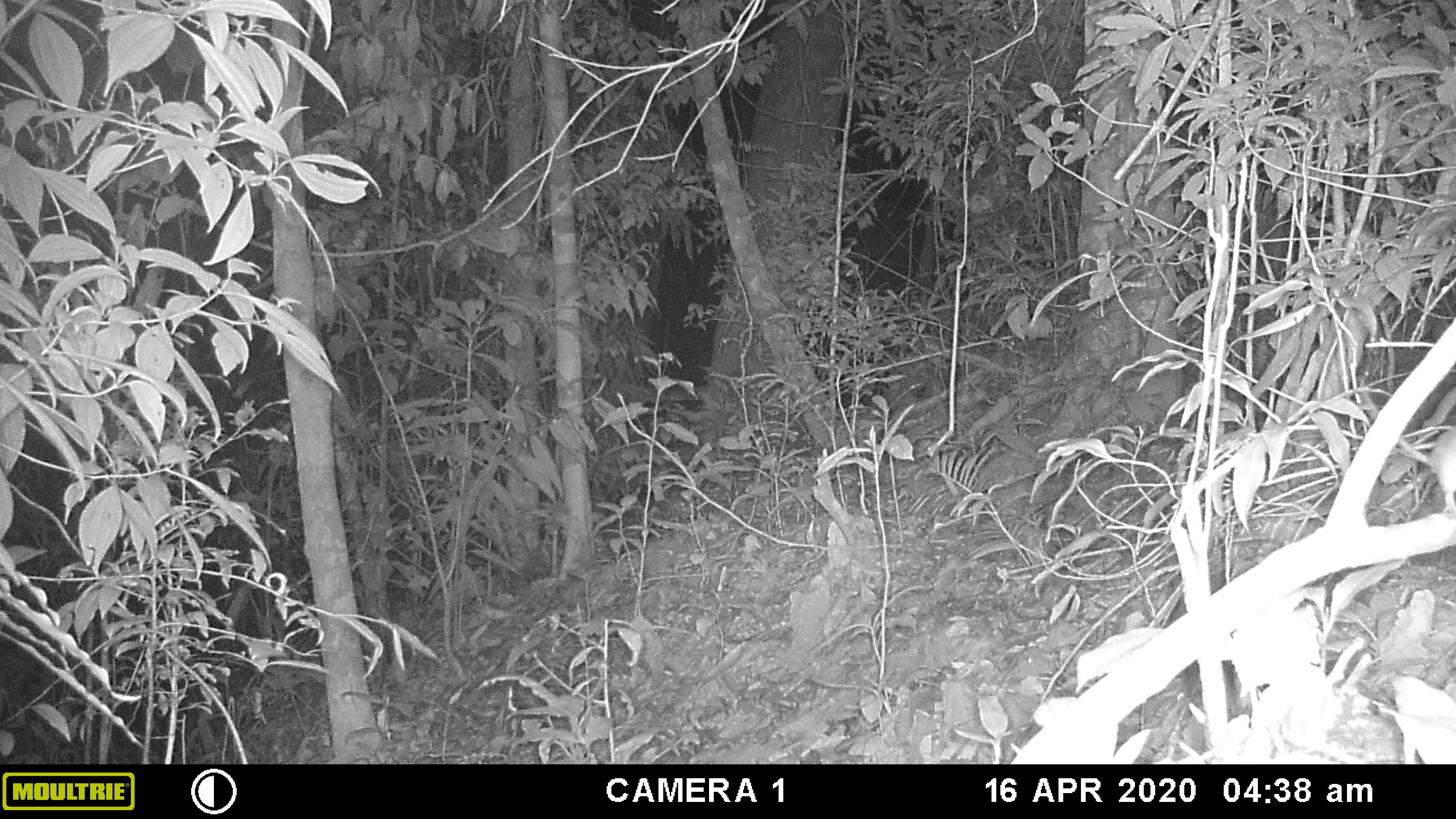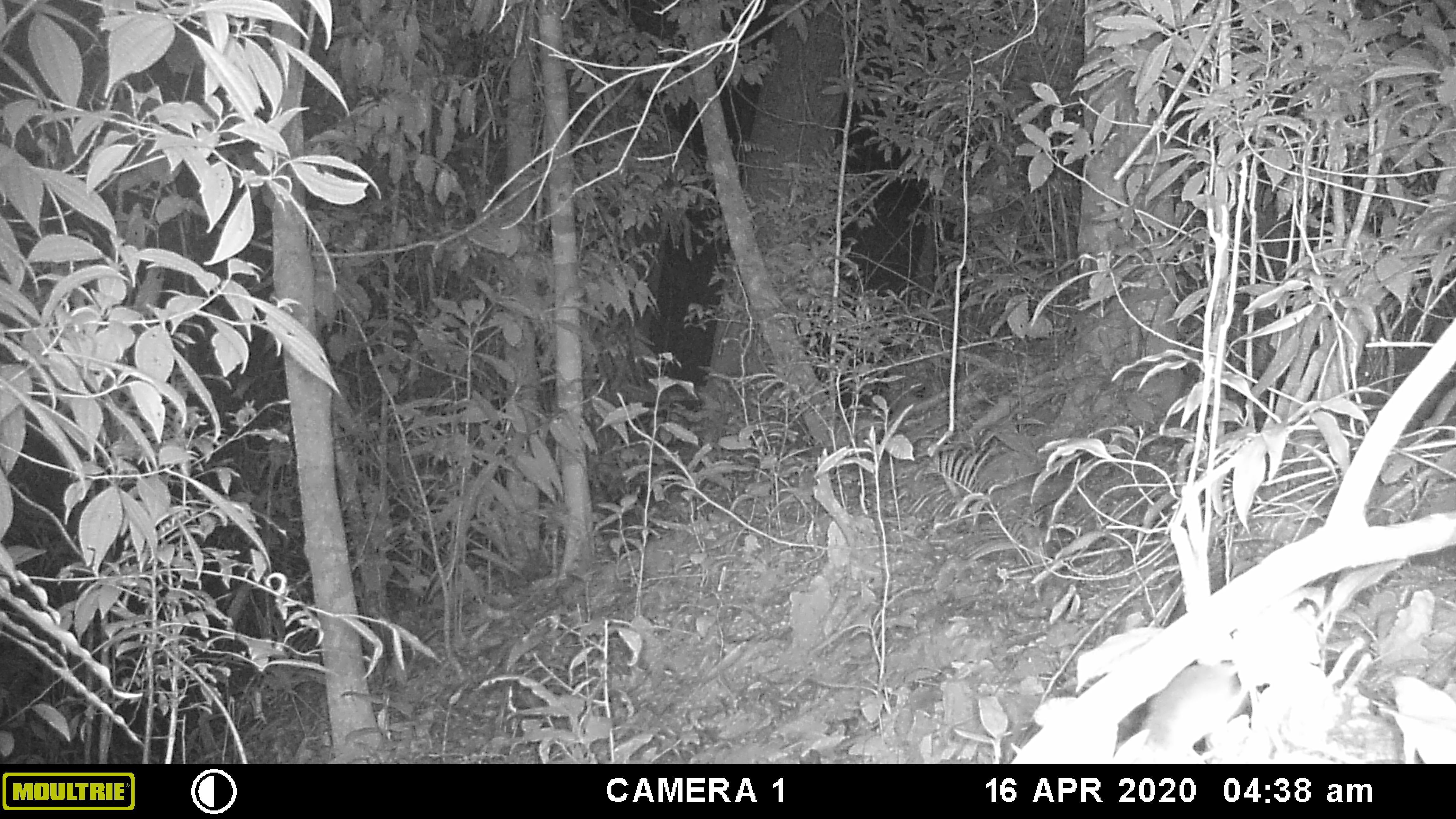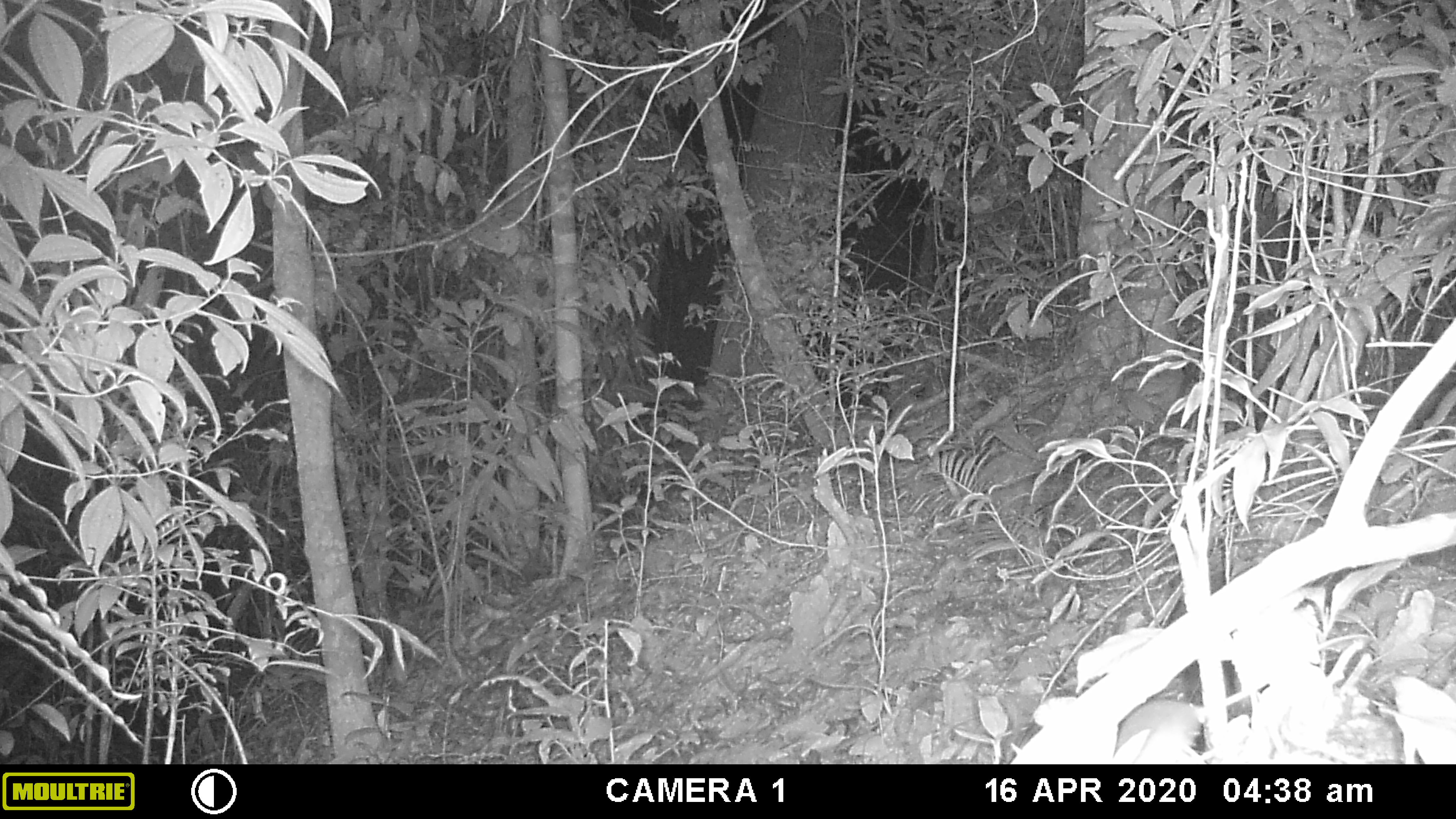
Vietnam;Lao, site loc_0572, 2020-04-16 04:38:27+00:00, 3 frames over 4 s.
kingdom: Animalia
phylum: Chordata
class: Mammalia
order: Rodentia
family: Muridae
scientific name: Muridae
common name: old-world mice and rats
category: unidentified murid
Unidentified murid (old-world mice and rats) (Muridae). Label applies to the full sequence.